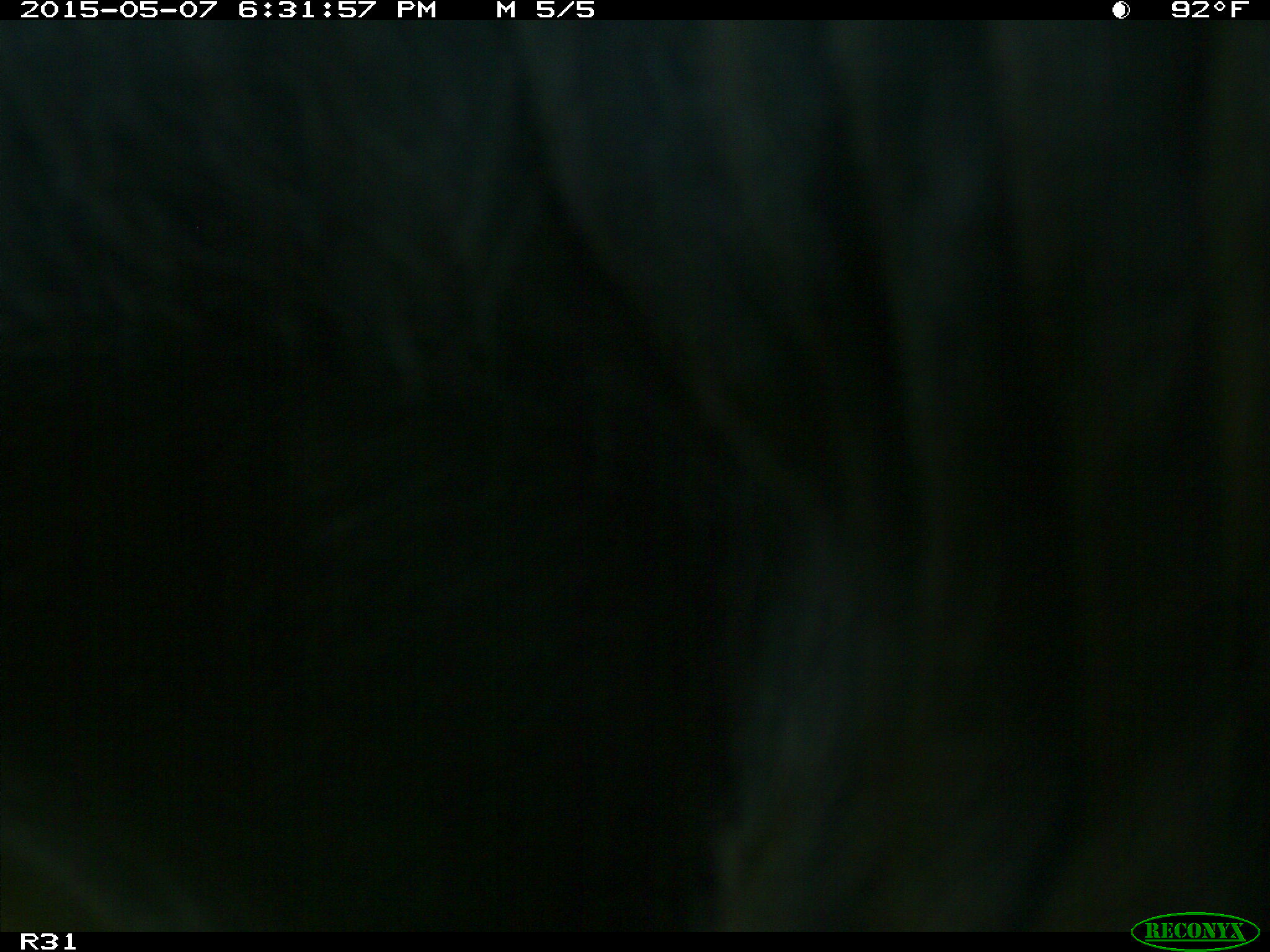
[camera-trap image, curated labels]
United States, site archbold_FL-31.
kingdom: Animalia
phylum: Chordata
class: Mammalia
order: Artiodactyla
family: Bovidae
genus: Bos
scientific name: Bos taurus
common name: domestic cow